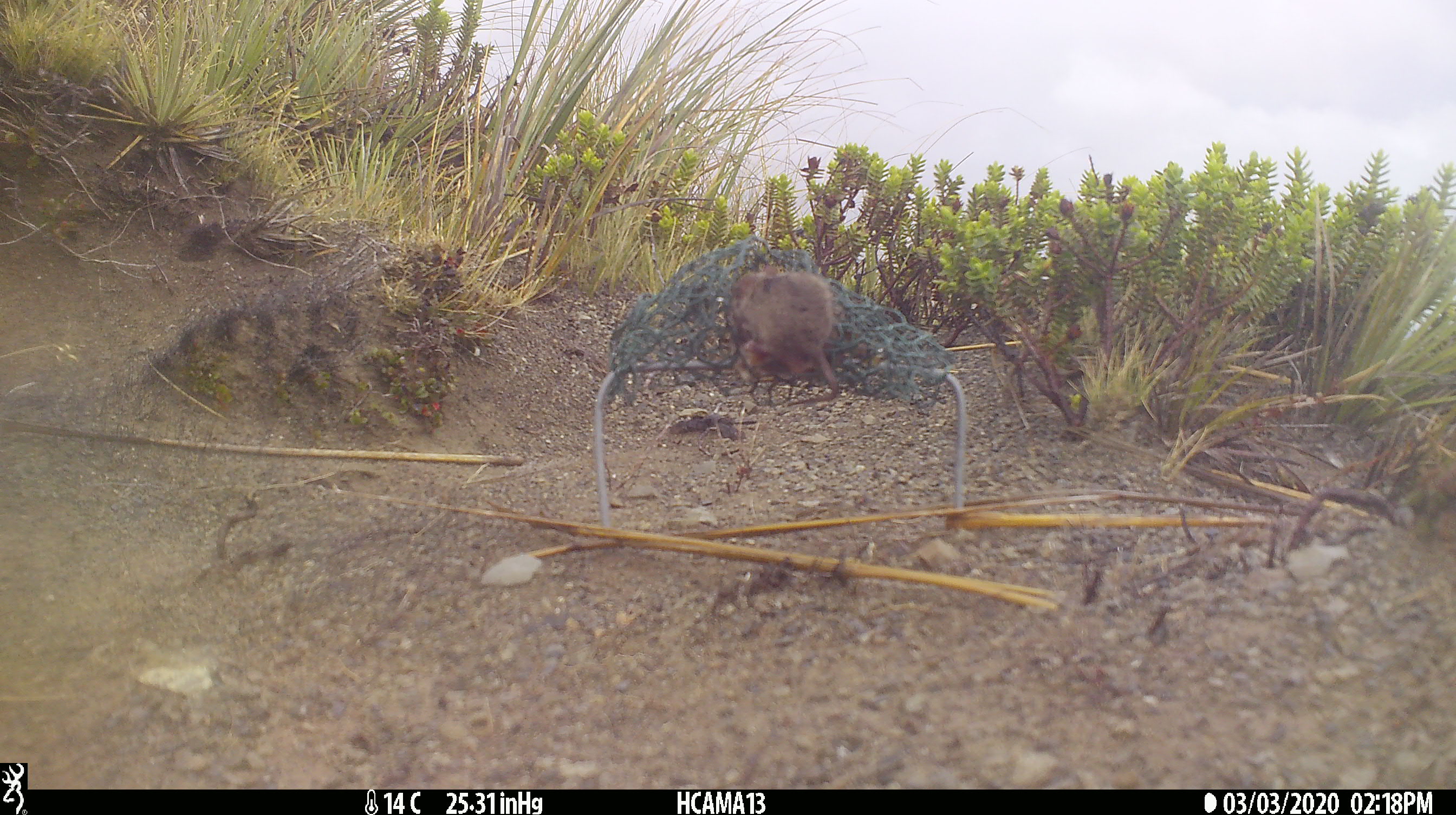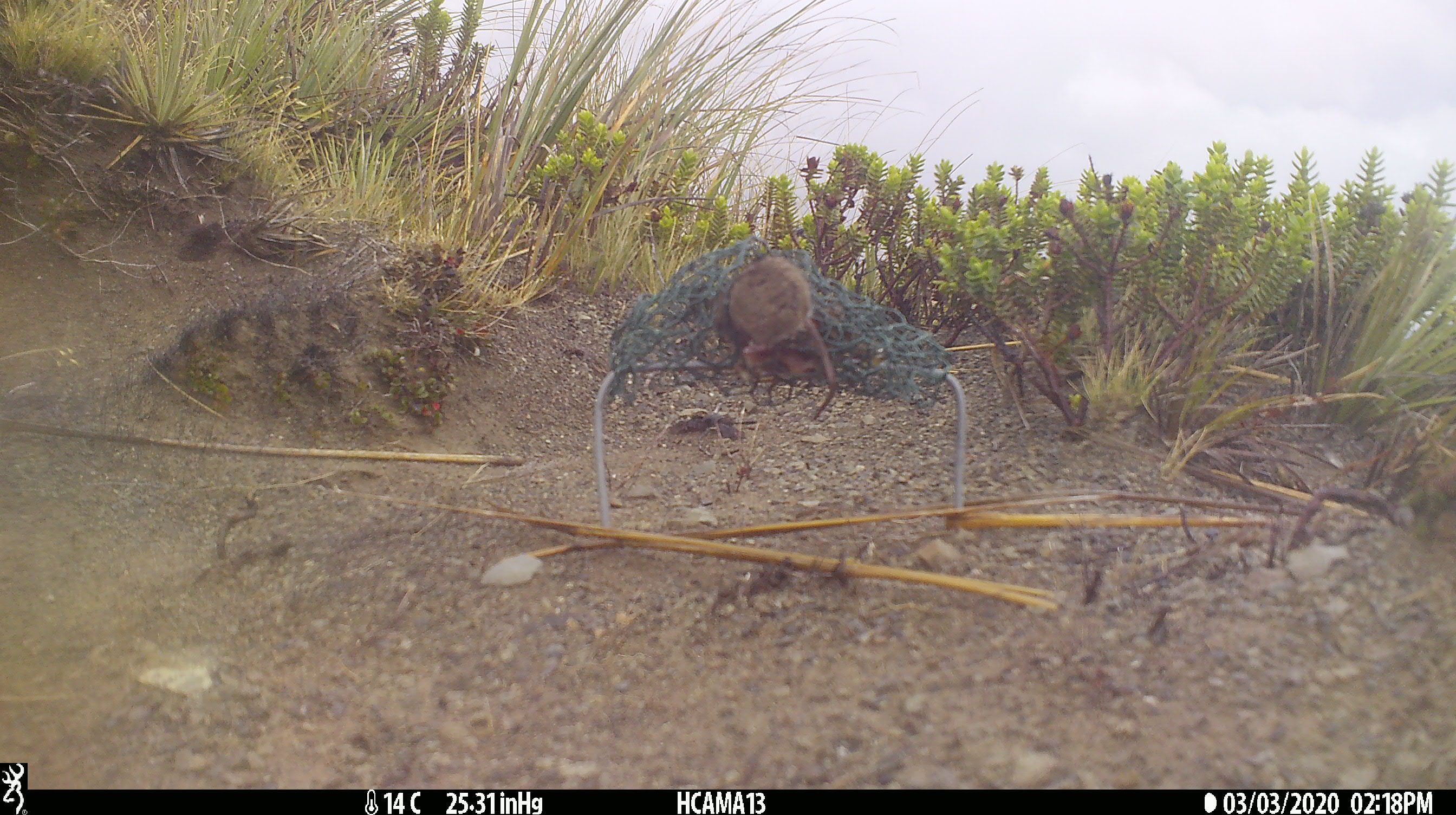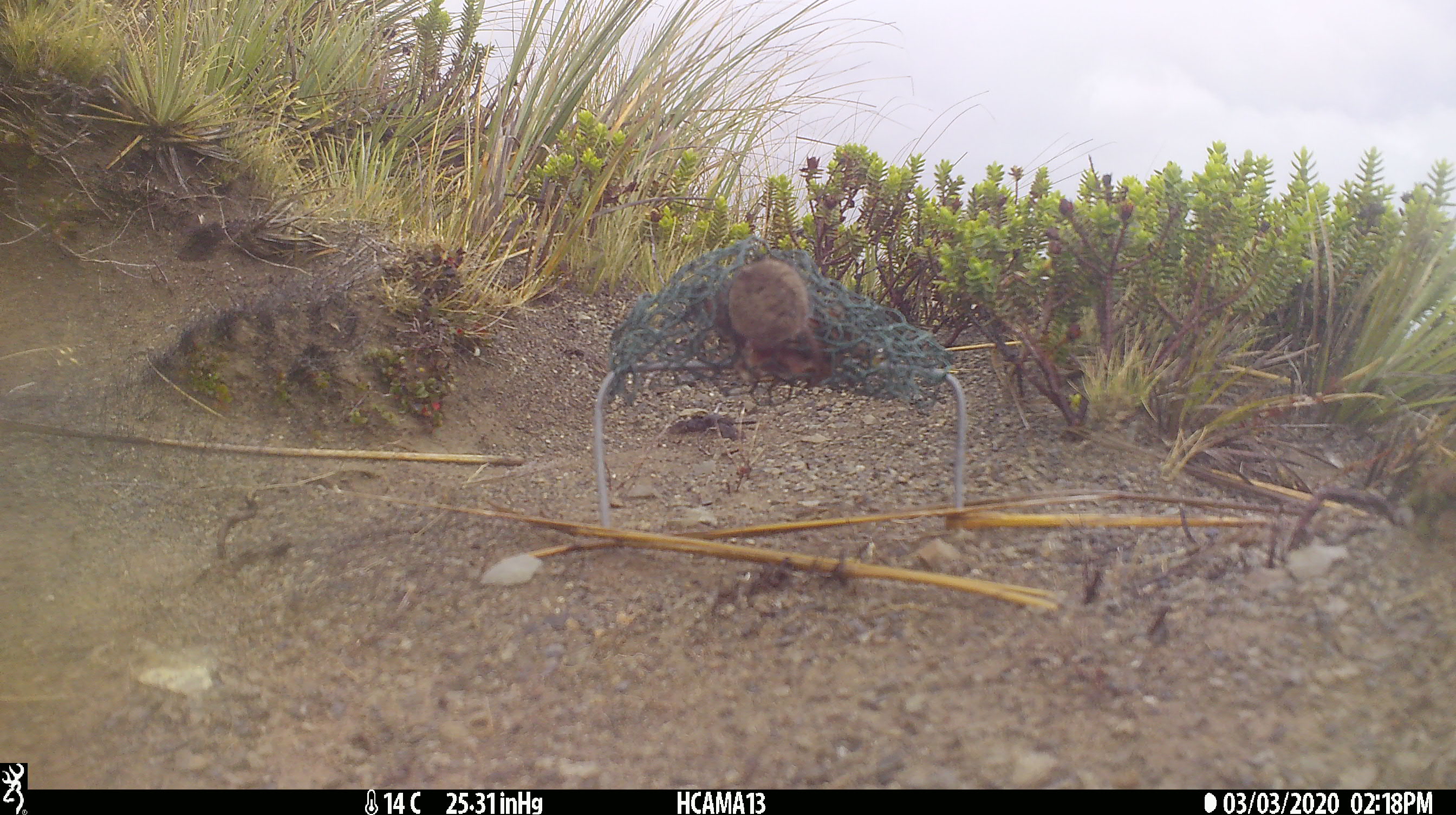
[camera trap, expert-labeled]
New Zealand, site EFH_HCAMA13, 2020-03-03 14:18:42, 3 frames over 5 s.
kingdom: Animalia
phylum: Chordata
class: Mammalia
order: Rodentia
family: Muridae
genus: Mus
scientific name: Mus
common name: mouse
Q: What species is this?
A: Mouse (Mus).